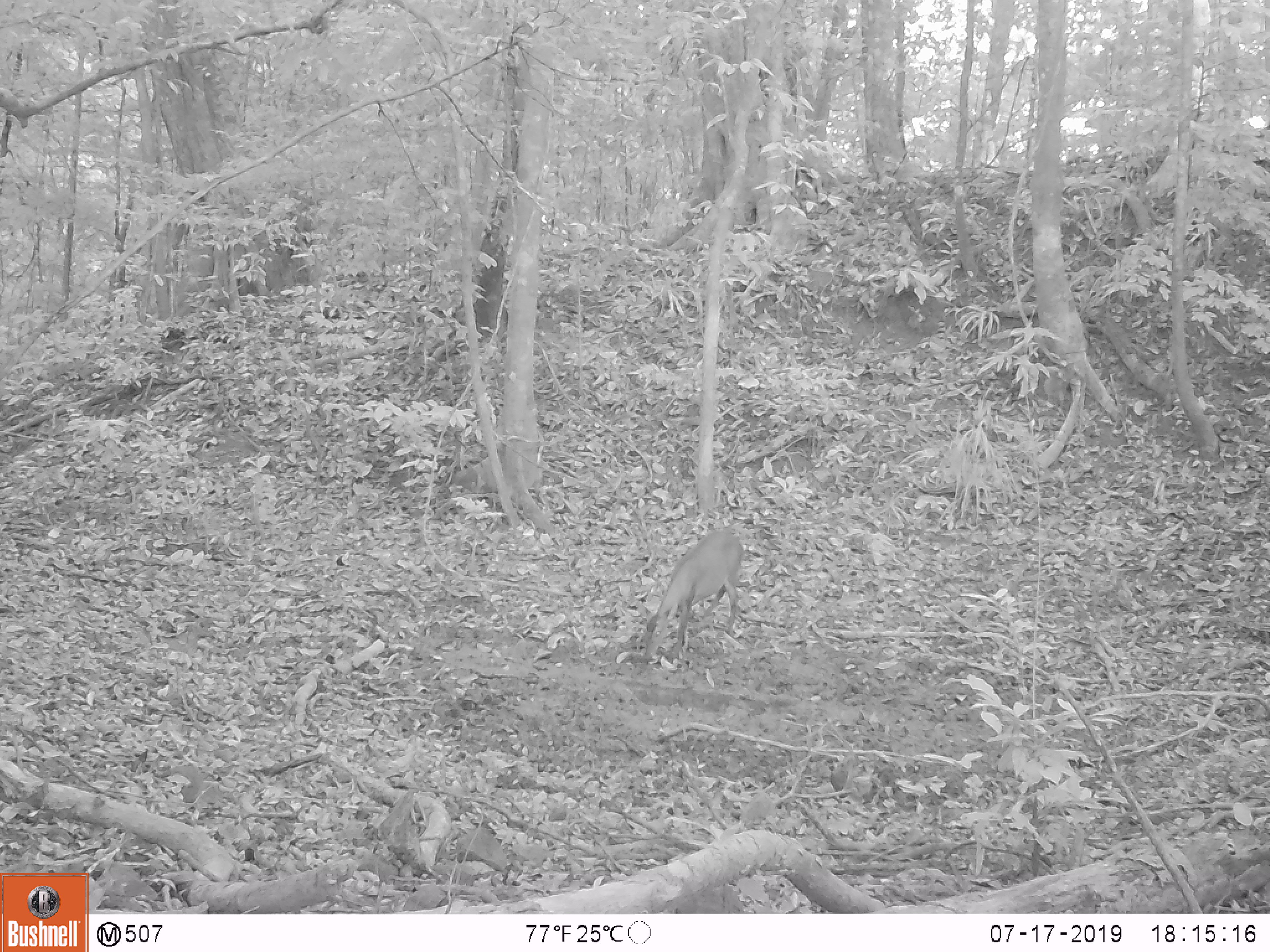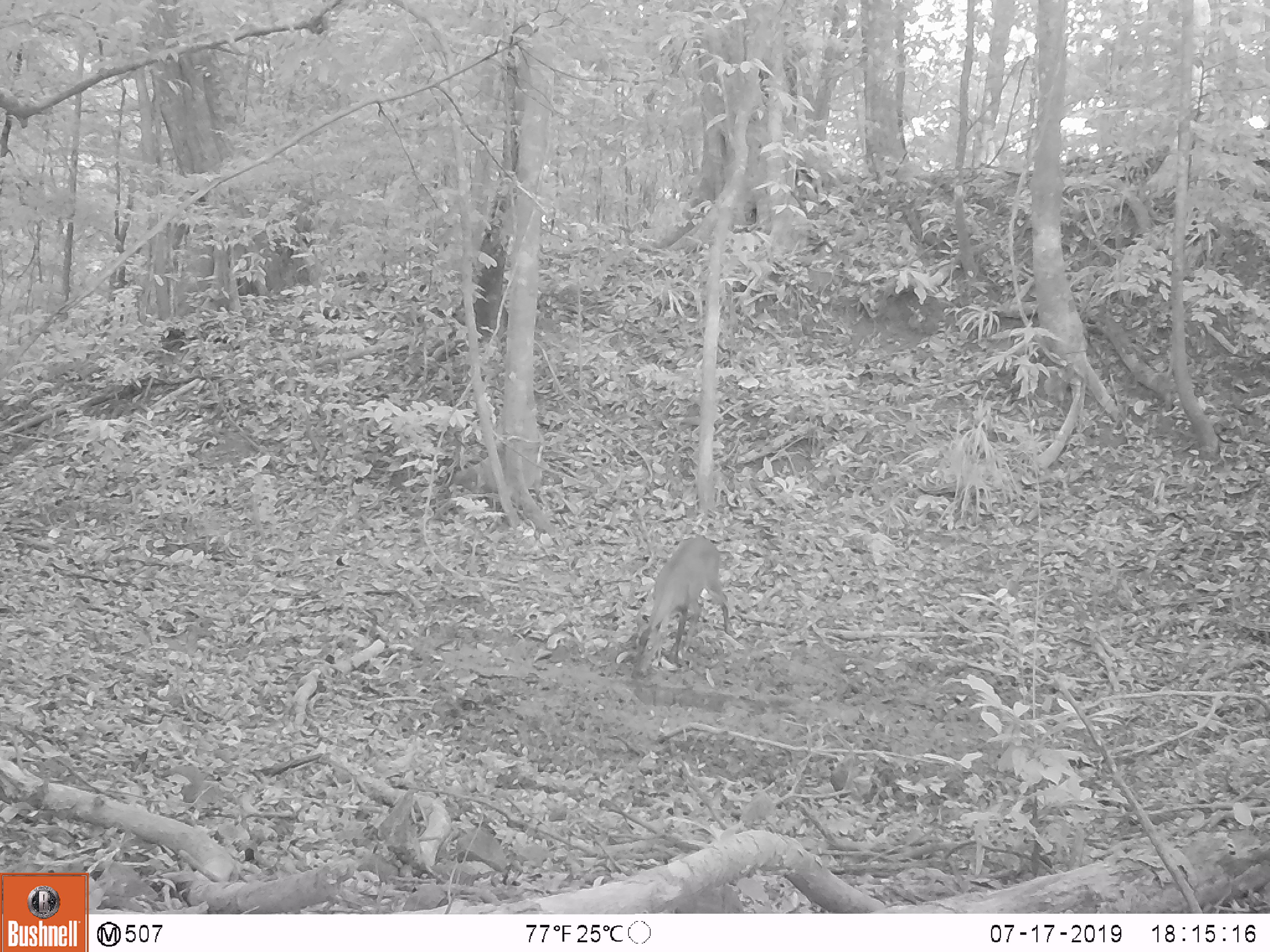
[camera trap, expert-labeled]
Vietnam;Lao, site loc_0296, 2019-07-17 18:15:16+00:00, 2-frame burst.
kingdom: Animalia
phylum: Chordata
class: Mammalia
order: Artiodactyla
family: Cervidae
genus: Muntiacus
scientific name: Muntiacus vuquangensis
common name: large-antlered muntjac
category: large antlered muntjac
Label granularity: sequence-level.